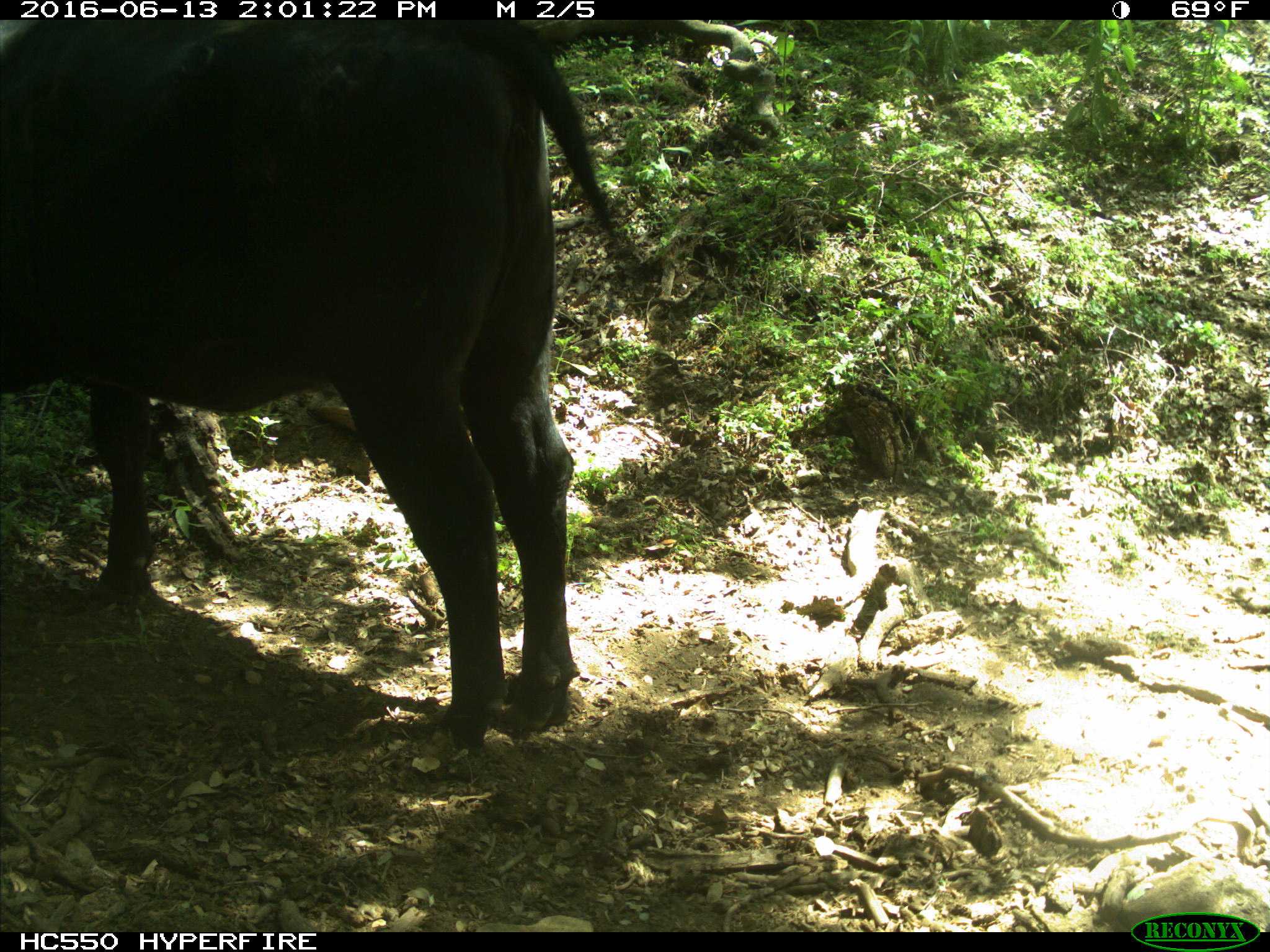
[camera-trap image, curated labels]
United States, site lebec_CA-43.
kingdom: Animalia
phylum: Chordata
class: Mammalia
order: Artiodactyla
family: Bovidae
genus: Bos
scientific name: Bos taurus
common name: domestic cow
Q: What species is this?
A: Bos taurus (domestic cow).